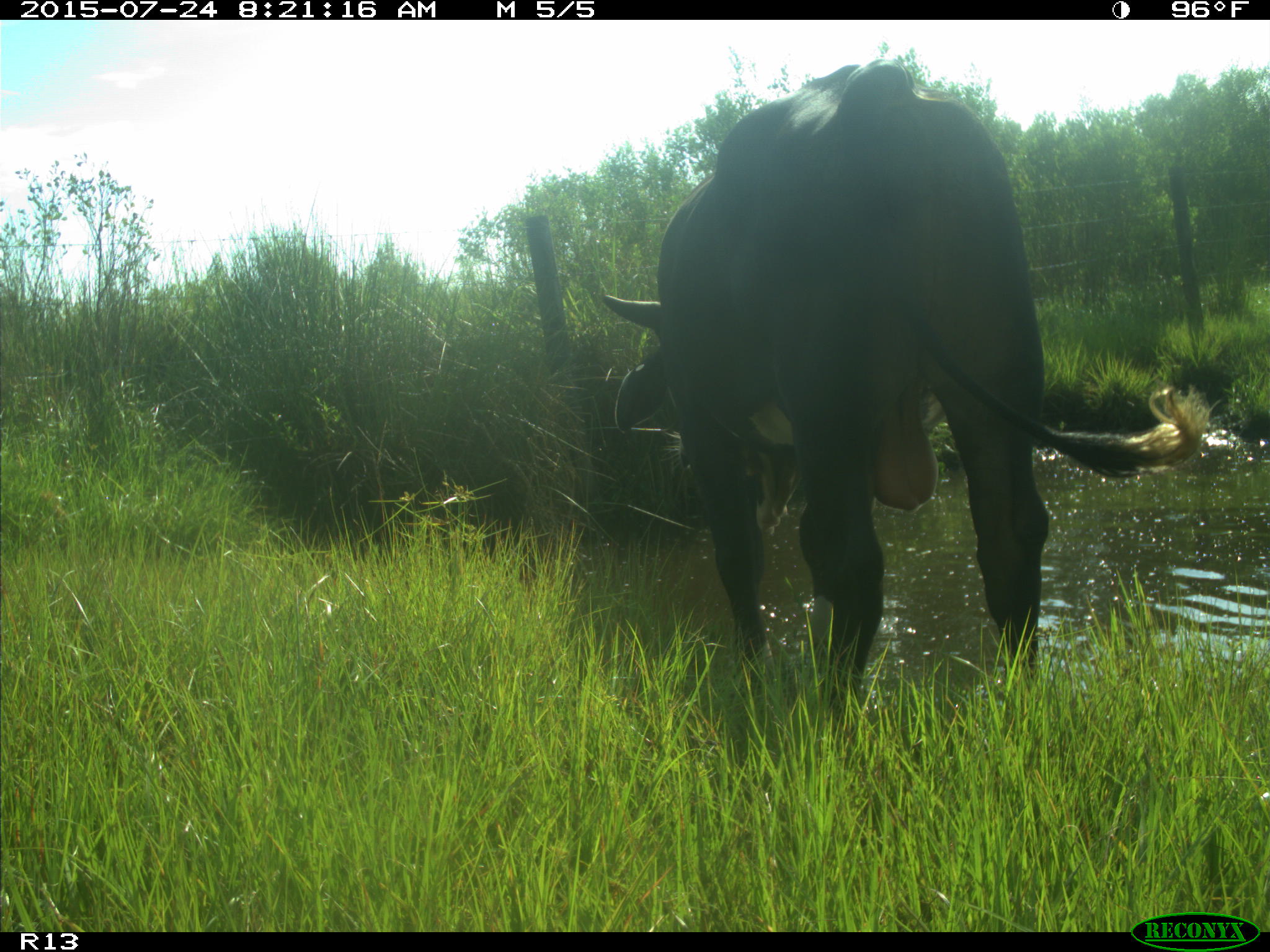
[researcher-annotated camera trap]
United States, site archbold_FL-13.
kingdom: Animalia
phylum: Chordata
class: Mammalia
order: Artiodactyla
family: Bovidae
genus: Bos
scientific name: Bos taurus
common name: domestic cow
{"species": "Bos taurus (domestic cow)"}